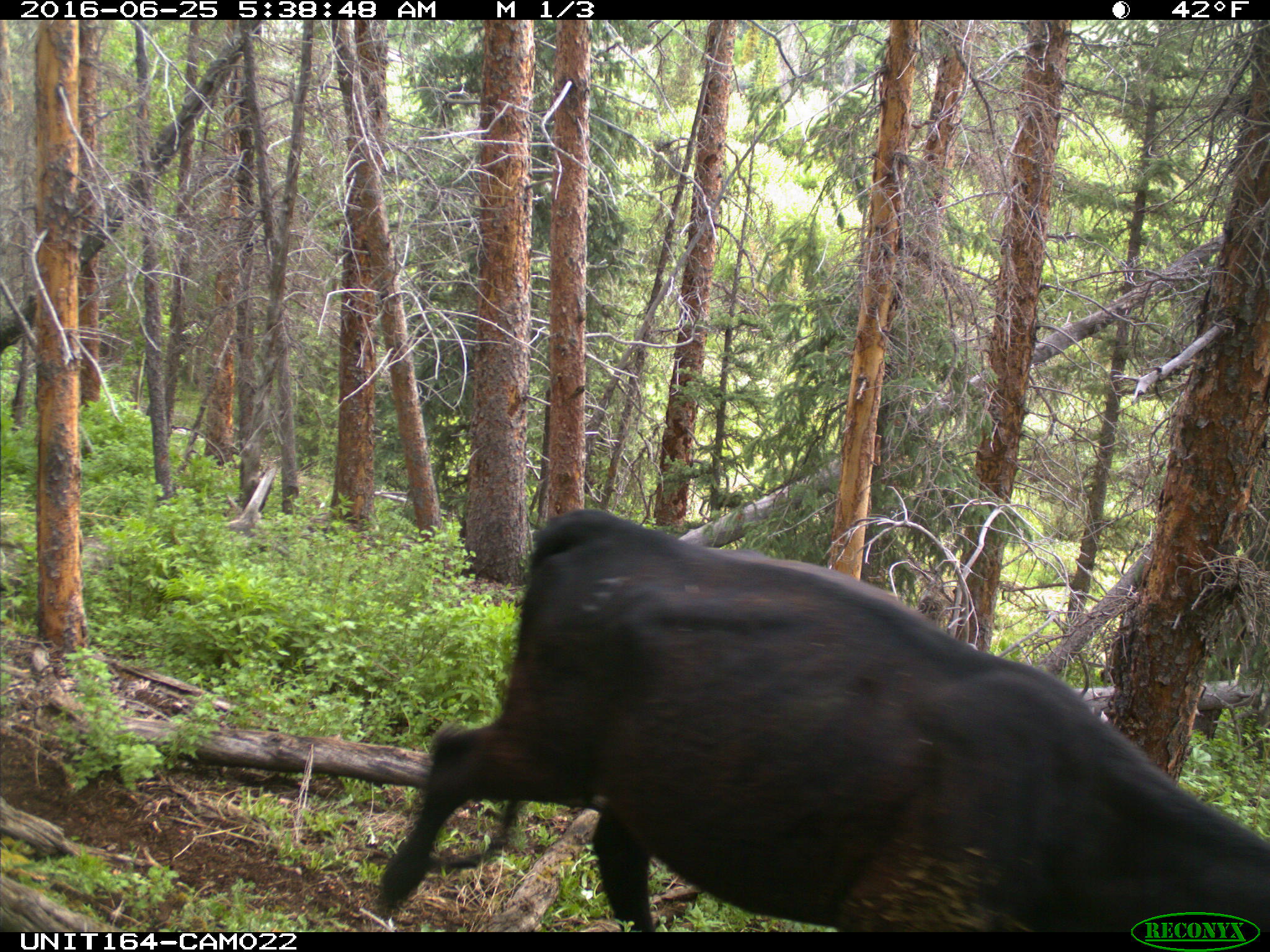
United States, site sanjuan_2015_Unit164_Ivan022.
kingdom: Animalia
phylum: Chordata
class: Mammalia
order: Artiodactyla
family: Bovidae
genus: Bos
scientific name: Bos taurus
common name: domestic cow